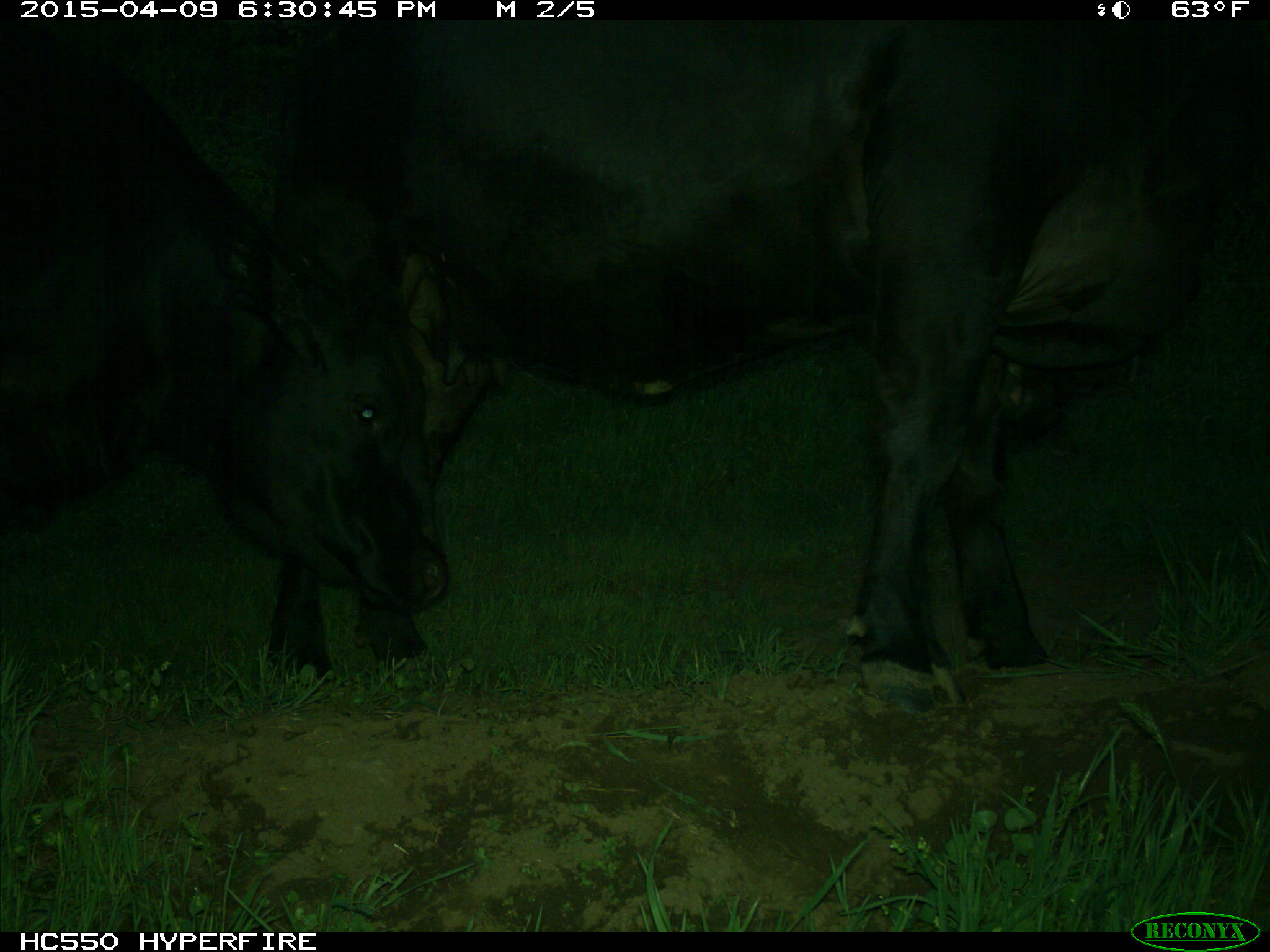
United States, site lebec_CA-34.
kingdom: Animalia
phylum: Chordata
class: Mammalia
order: Artiodactyla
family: Bovidae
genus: Bos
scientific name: Bos taurus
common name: domestic cow